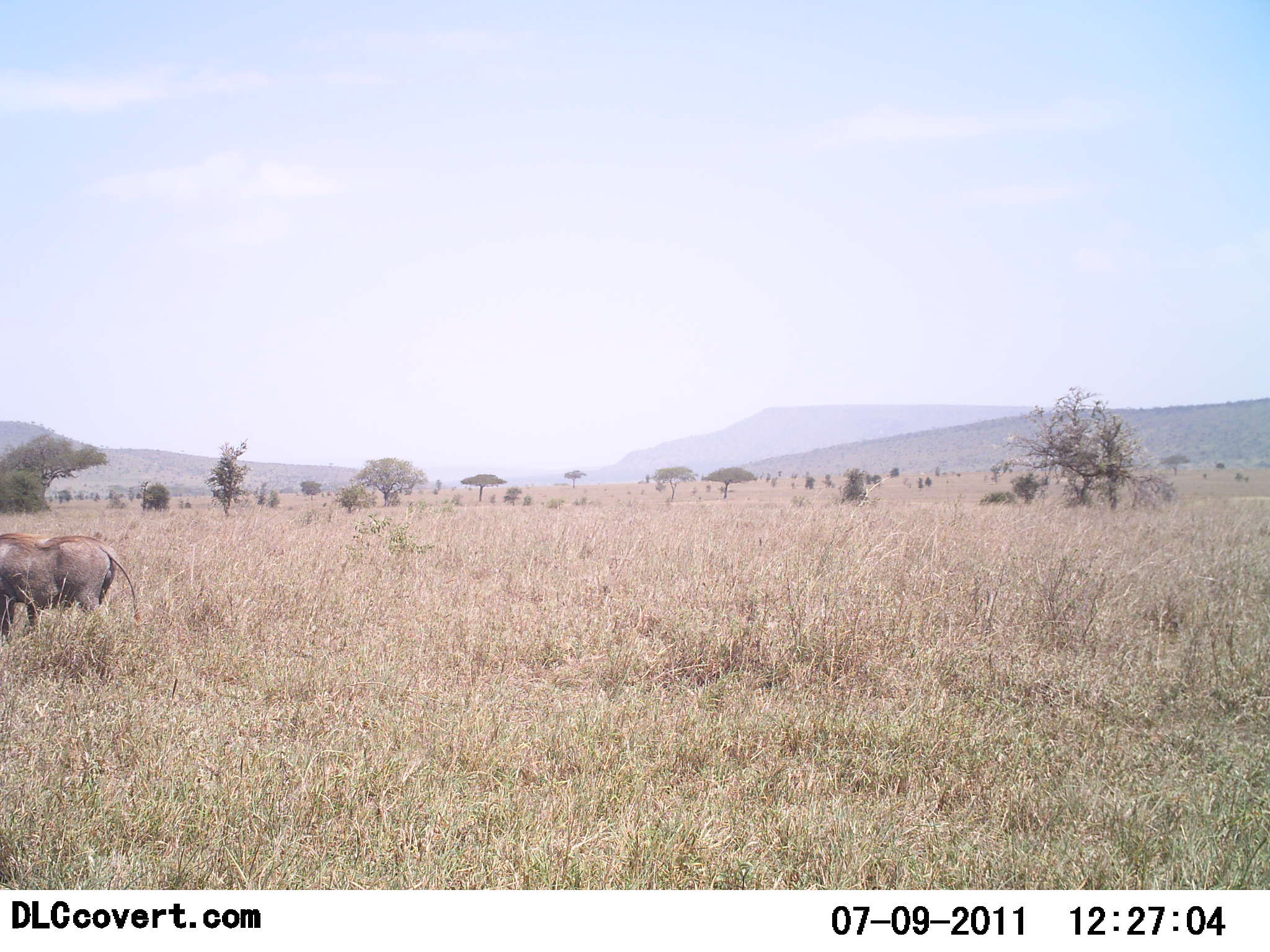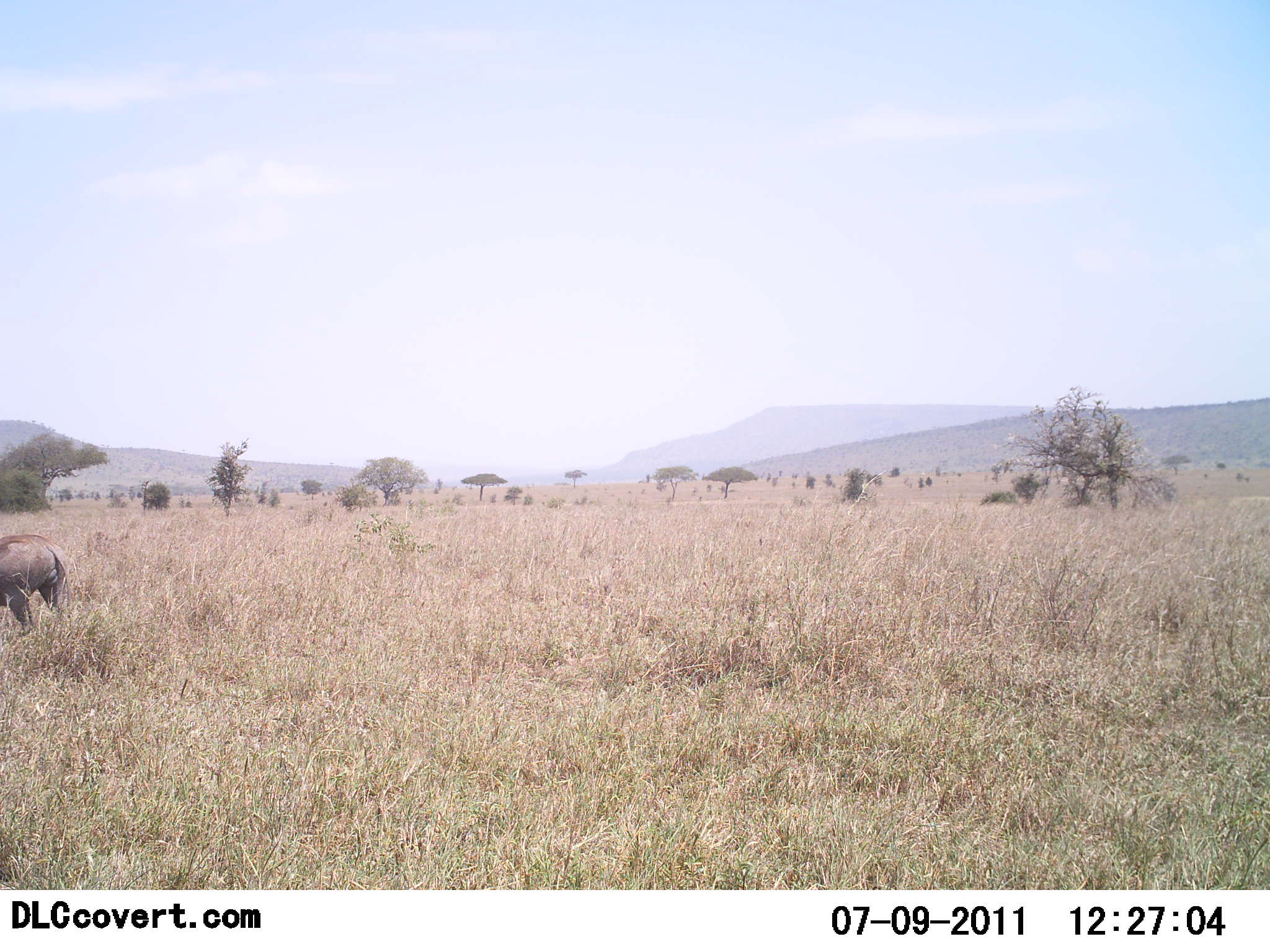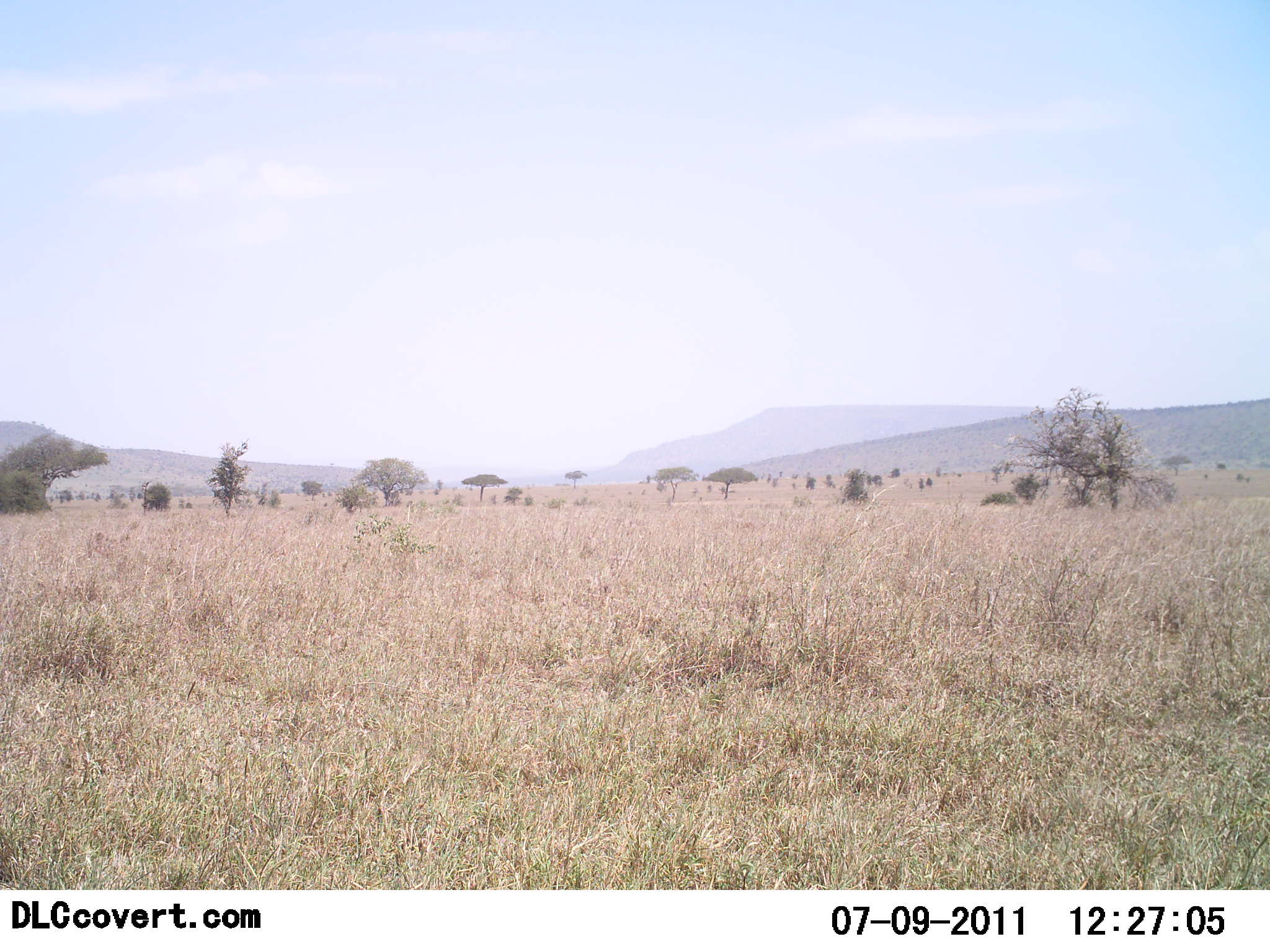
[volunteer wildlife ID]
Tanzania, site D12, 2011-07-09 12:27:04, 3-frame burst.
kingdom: Animalia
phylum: Chordata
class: Mammalia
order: Artiodactyla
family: Suidae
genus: Phacochoerus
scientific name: Phacochoerus africanus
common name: warthog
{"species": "warthog (Phacochoerus africanus)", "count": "1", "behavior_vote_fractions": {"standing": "10%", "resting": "0%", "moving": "90%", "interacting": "0%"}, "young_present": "0%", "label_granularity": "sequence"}